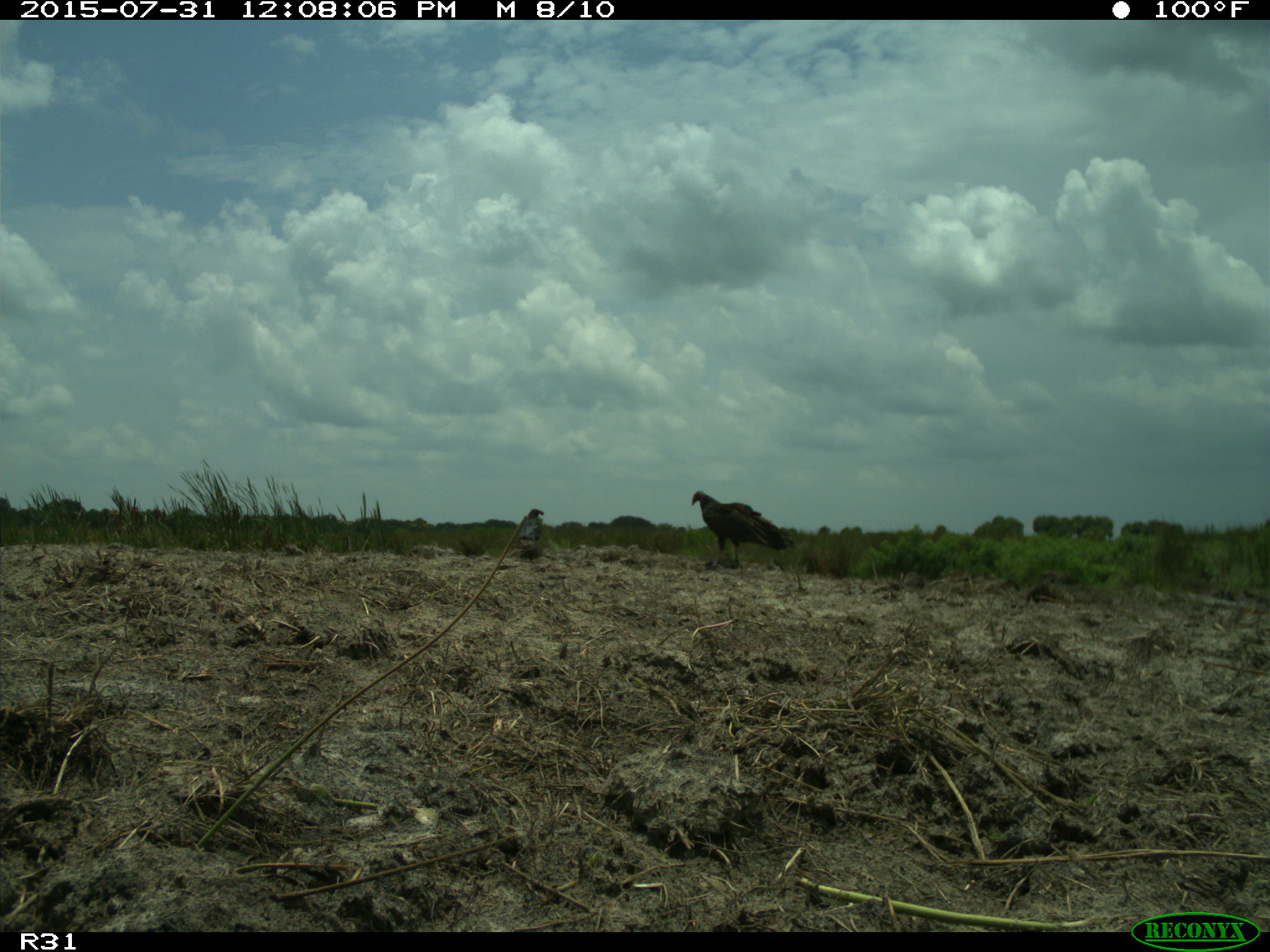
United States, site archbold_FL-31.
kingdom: Animalia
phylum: Chordata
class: Aves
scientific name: Aves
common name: birds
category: unidentified bird